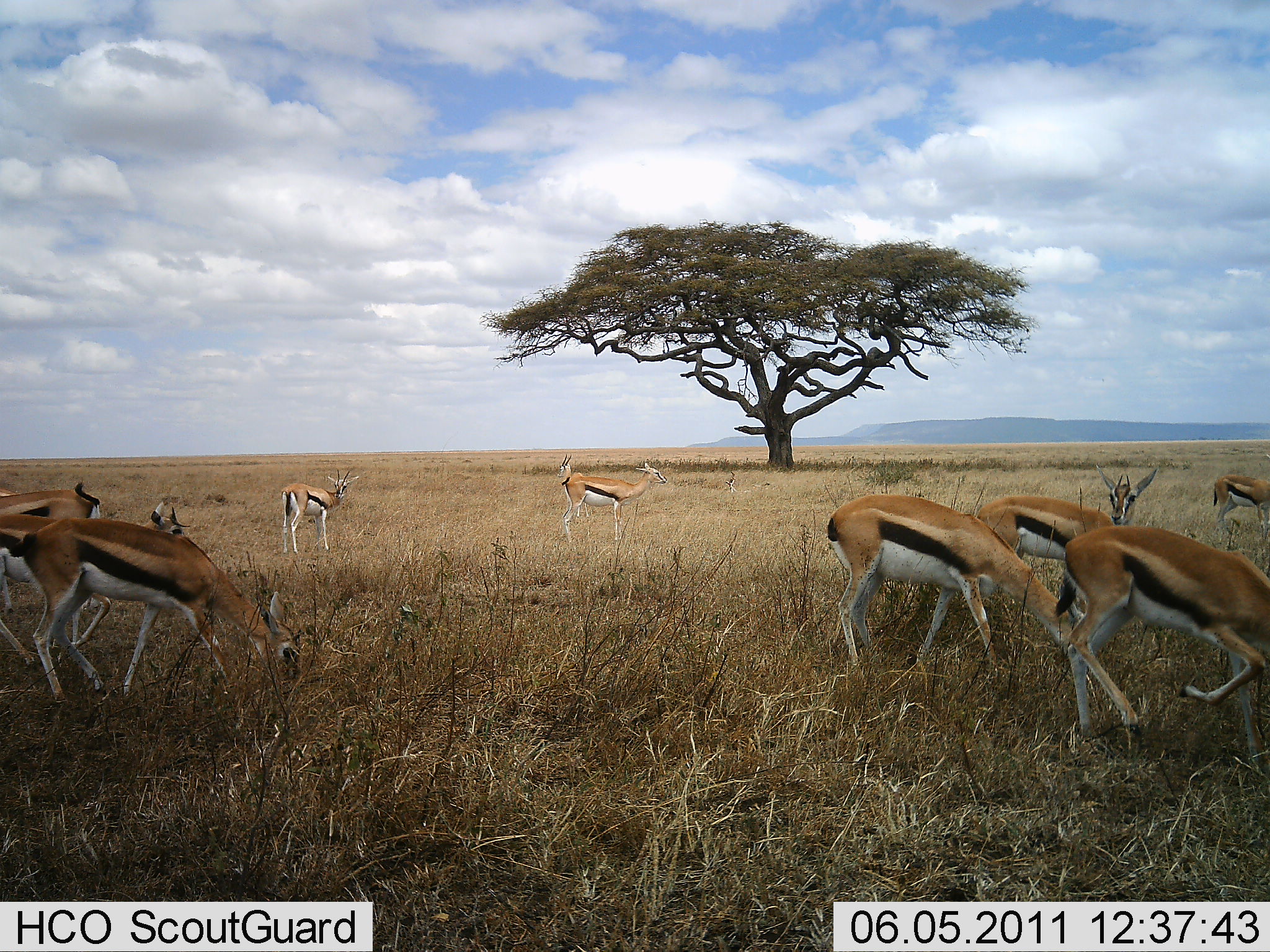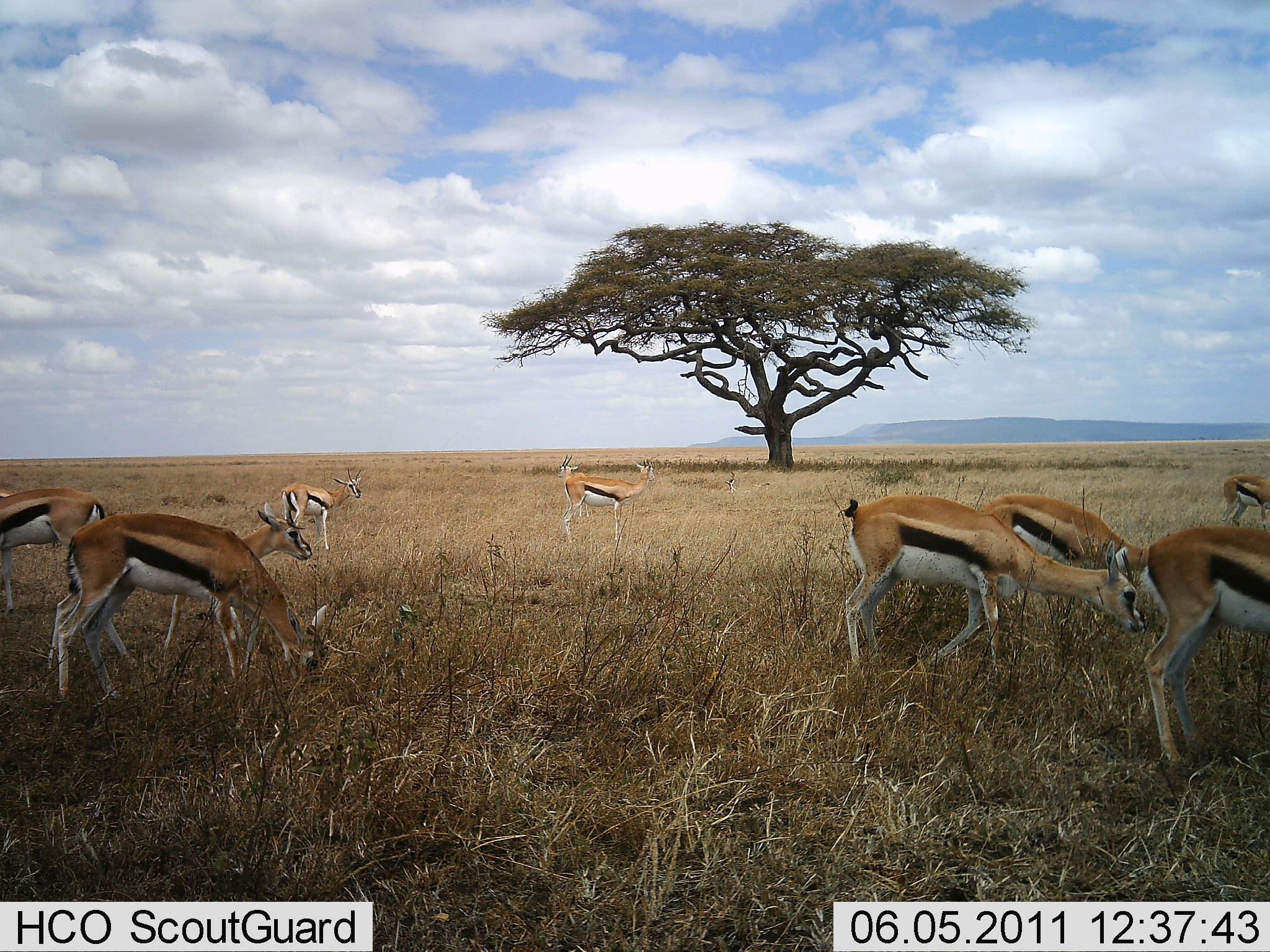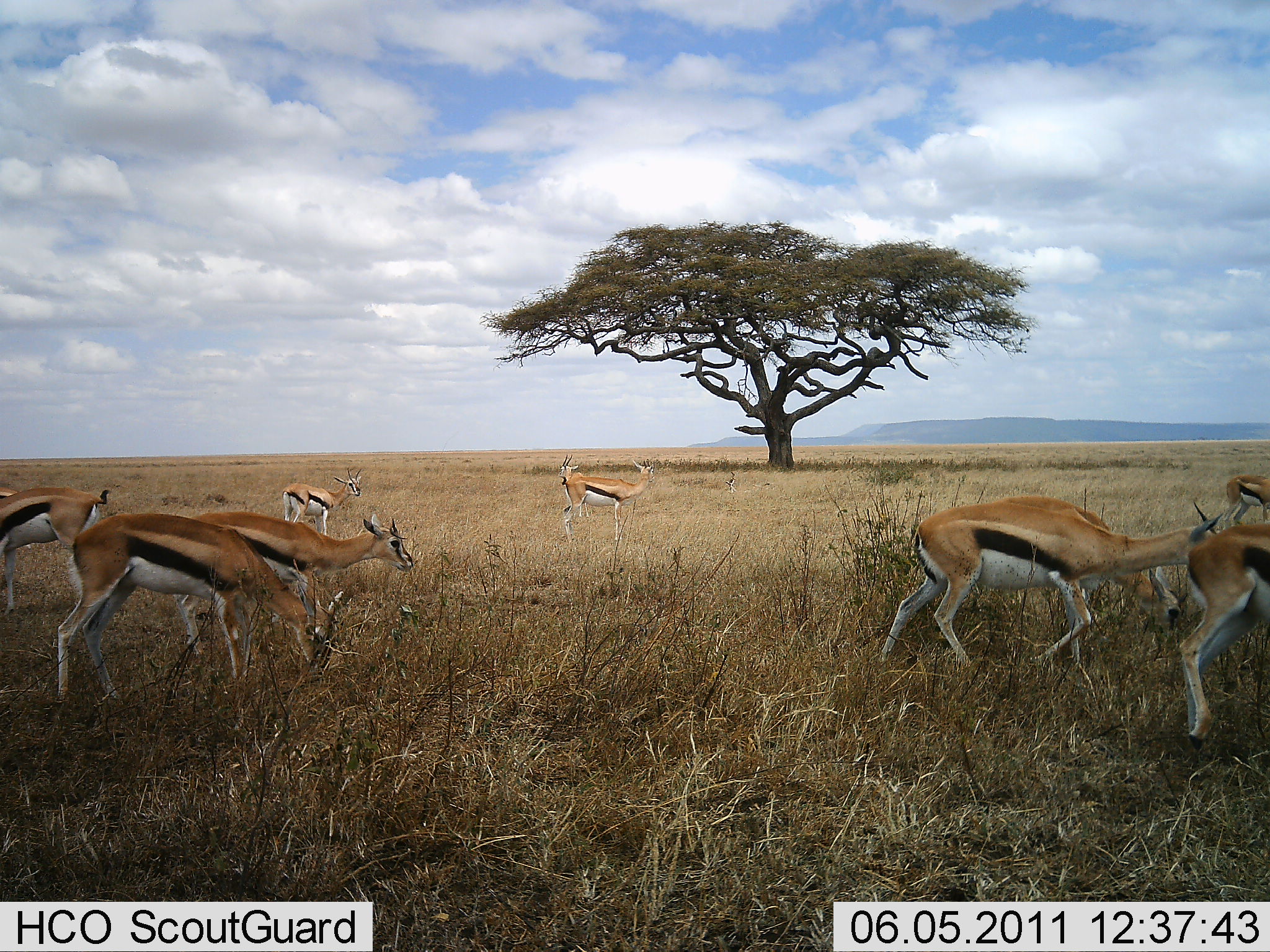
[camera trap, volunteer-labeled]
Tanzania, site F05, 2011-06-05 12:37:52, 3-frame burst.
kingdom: Animalia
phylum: Chordata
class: Mammalia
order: Artiodactyla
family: Bovidae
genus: Eudorcas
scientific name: Eudorcas thomsonii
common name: thomson's gazelle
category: gazellethomsons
Gazellethomsons (thomson's gazelle) (Eudorcas thomsonii), count 9. Behavior (volunteer vote fractions): standing 50%, resting 0%, moving 60%, interacting 0%. Young present (vote fraction): 0%. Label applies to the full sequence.